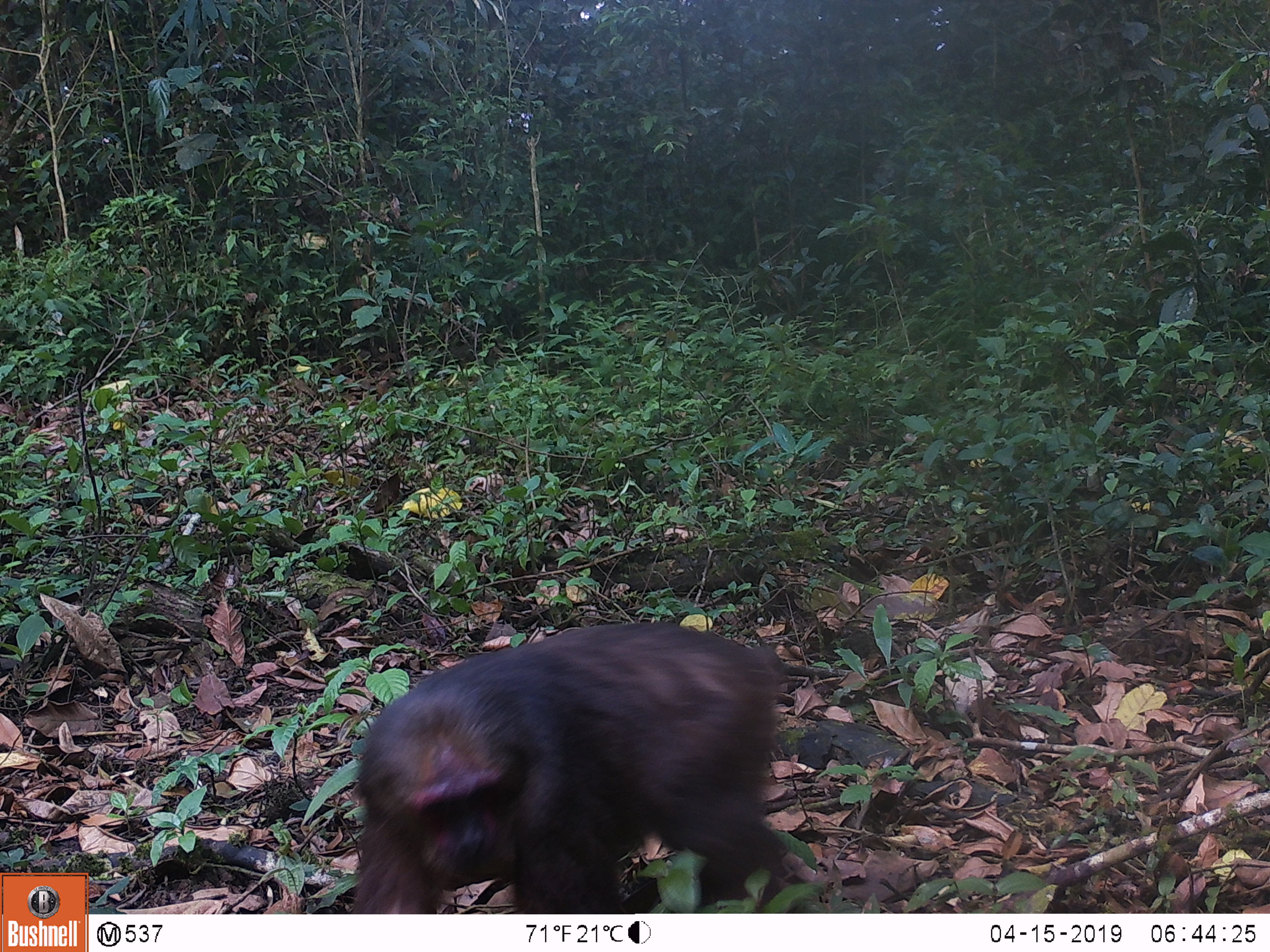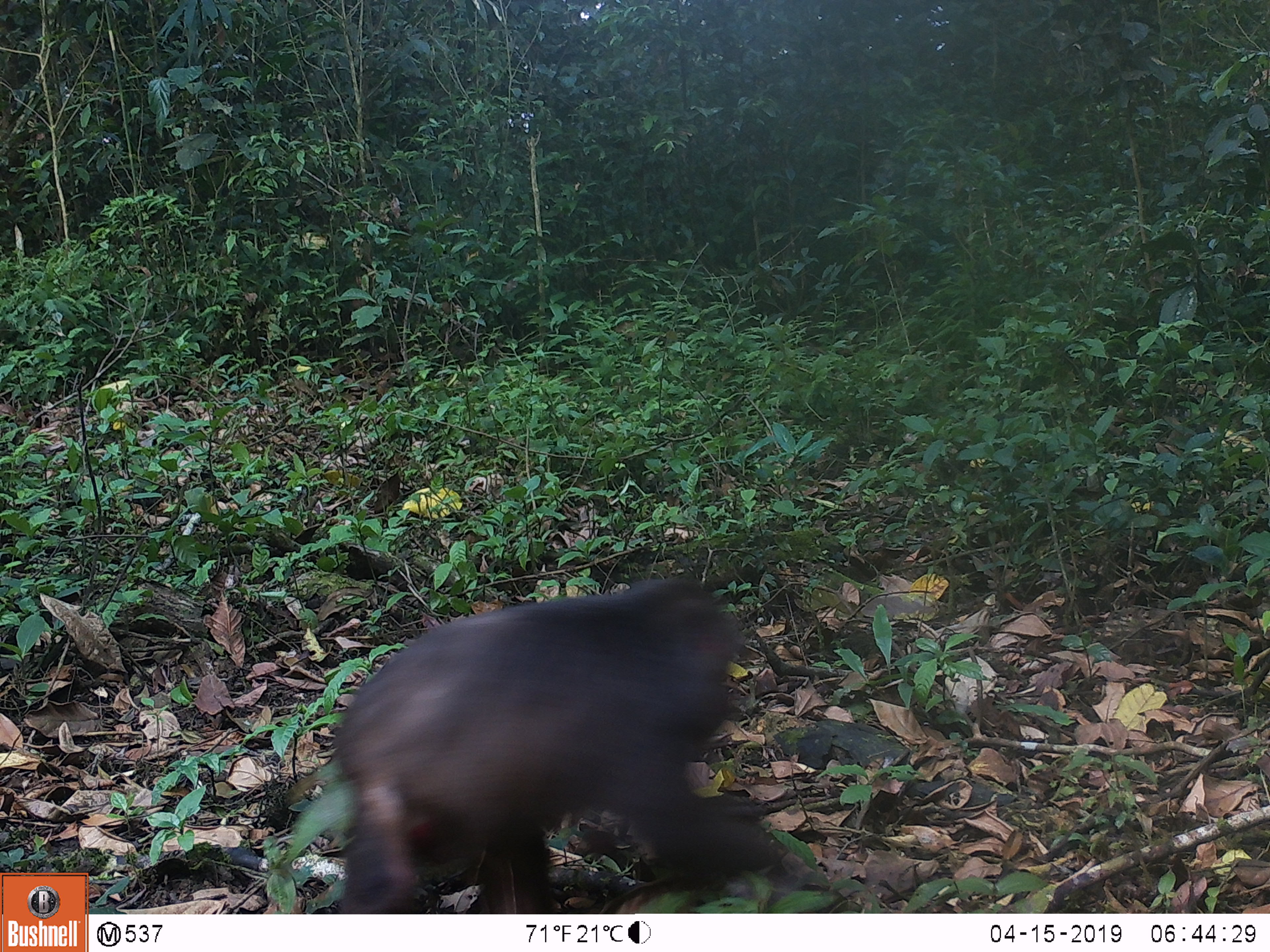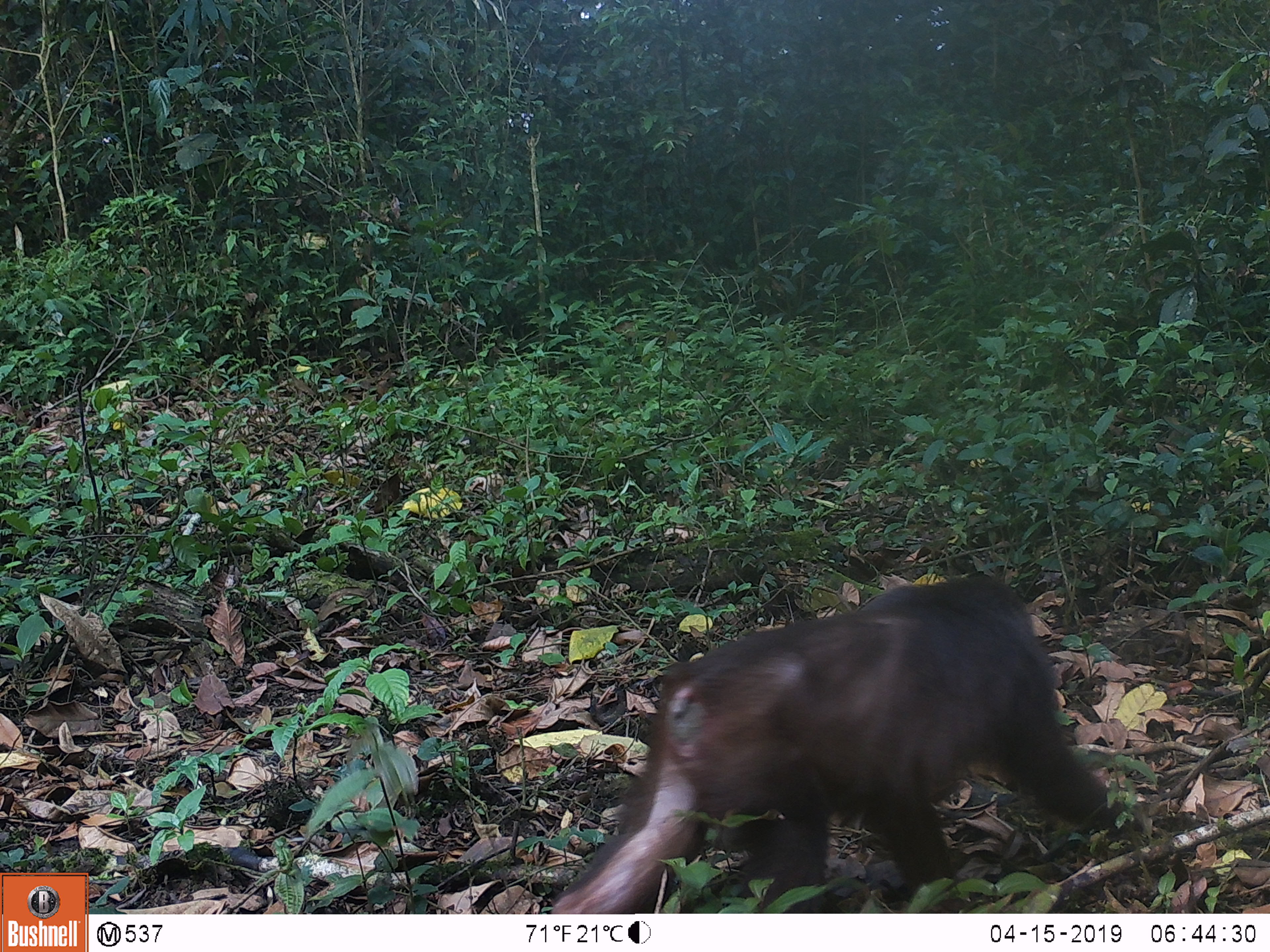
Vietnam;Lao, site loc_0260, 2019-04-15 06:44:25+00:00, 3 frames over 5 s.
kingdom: Animalia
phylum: Chordata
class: Mammalia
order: Primates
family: Cercopithecidae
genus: Macaca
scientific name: Macaca arctoides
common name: stump-tailed macaque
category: stump tailed macaque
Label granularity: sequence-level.